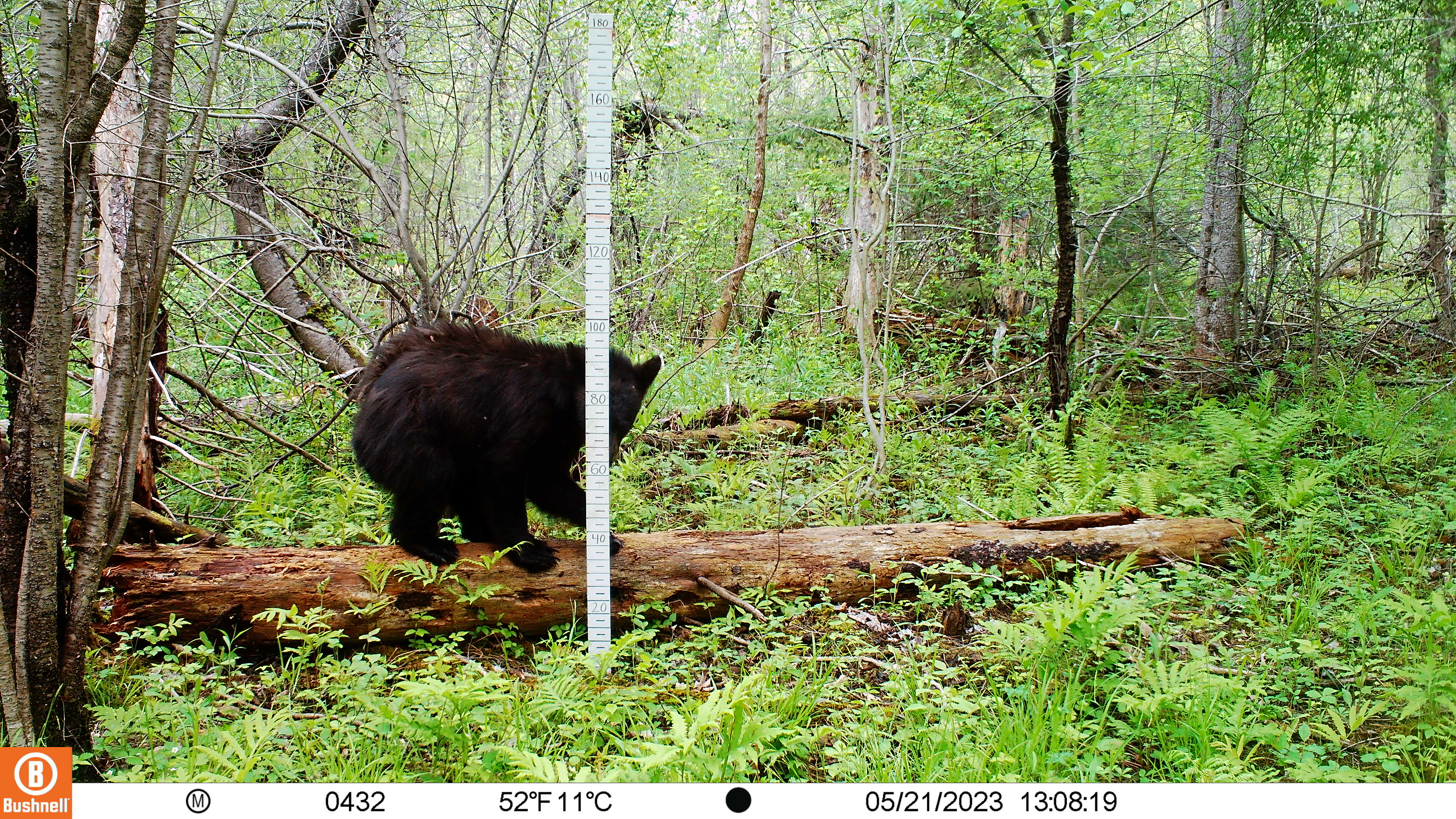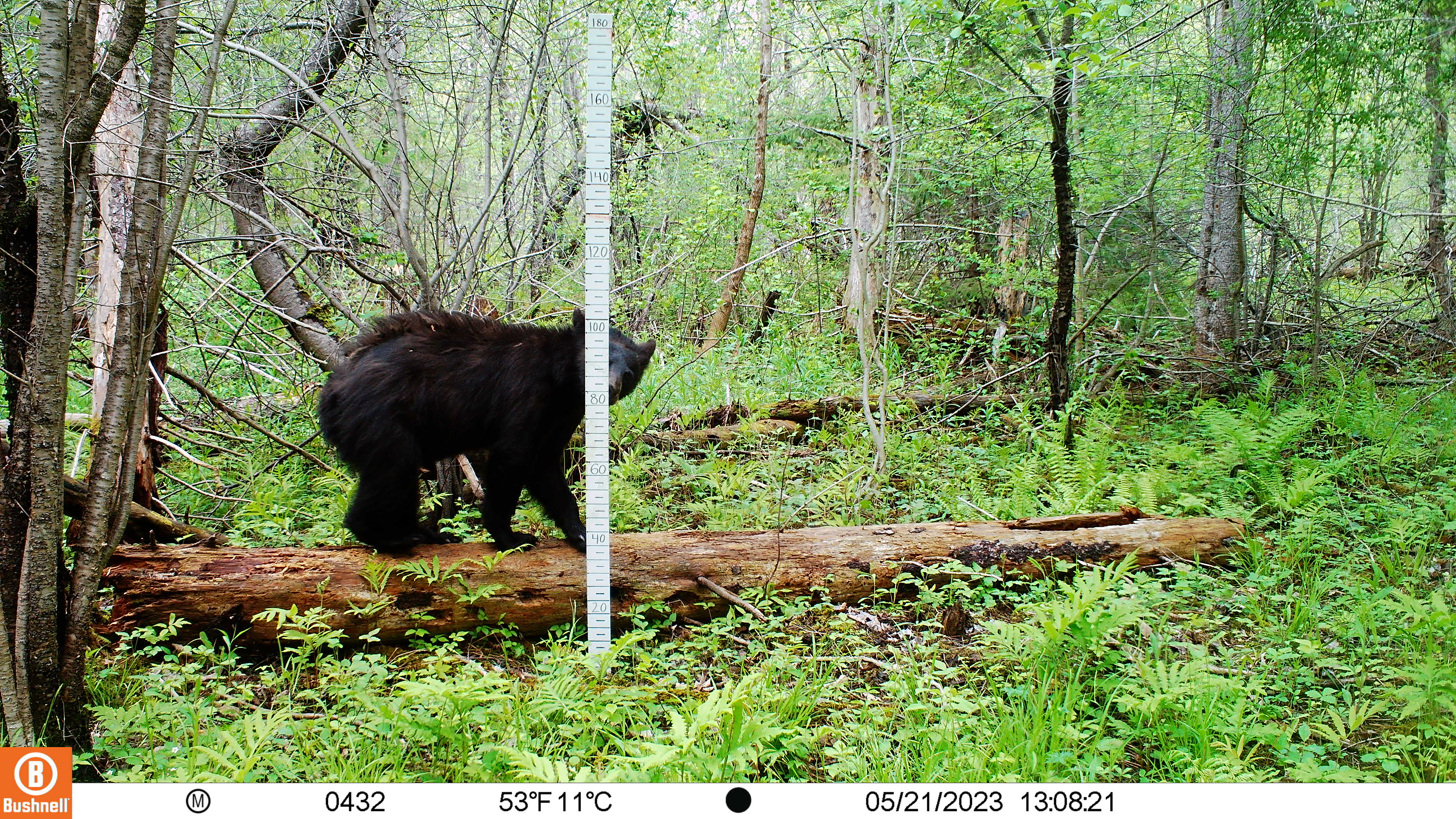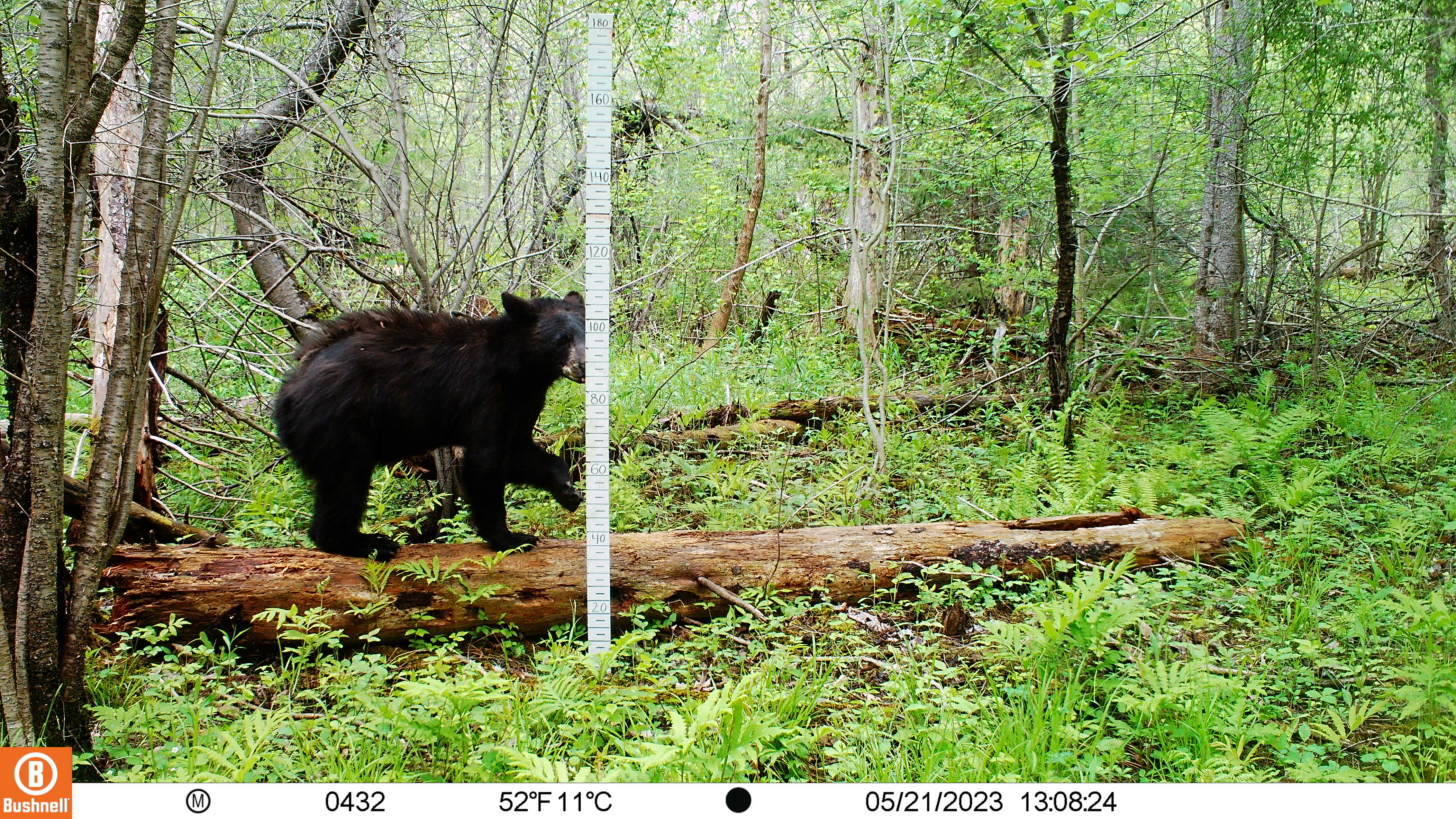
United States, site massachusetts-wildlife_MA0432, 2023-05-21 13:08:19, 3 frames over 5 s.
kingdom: Animalia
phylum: Chordata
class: Mammalia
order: Carnivora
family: Ursidae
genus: Ursus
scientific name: Ursus americanus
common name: black bear